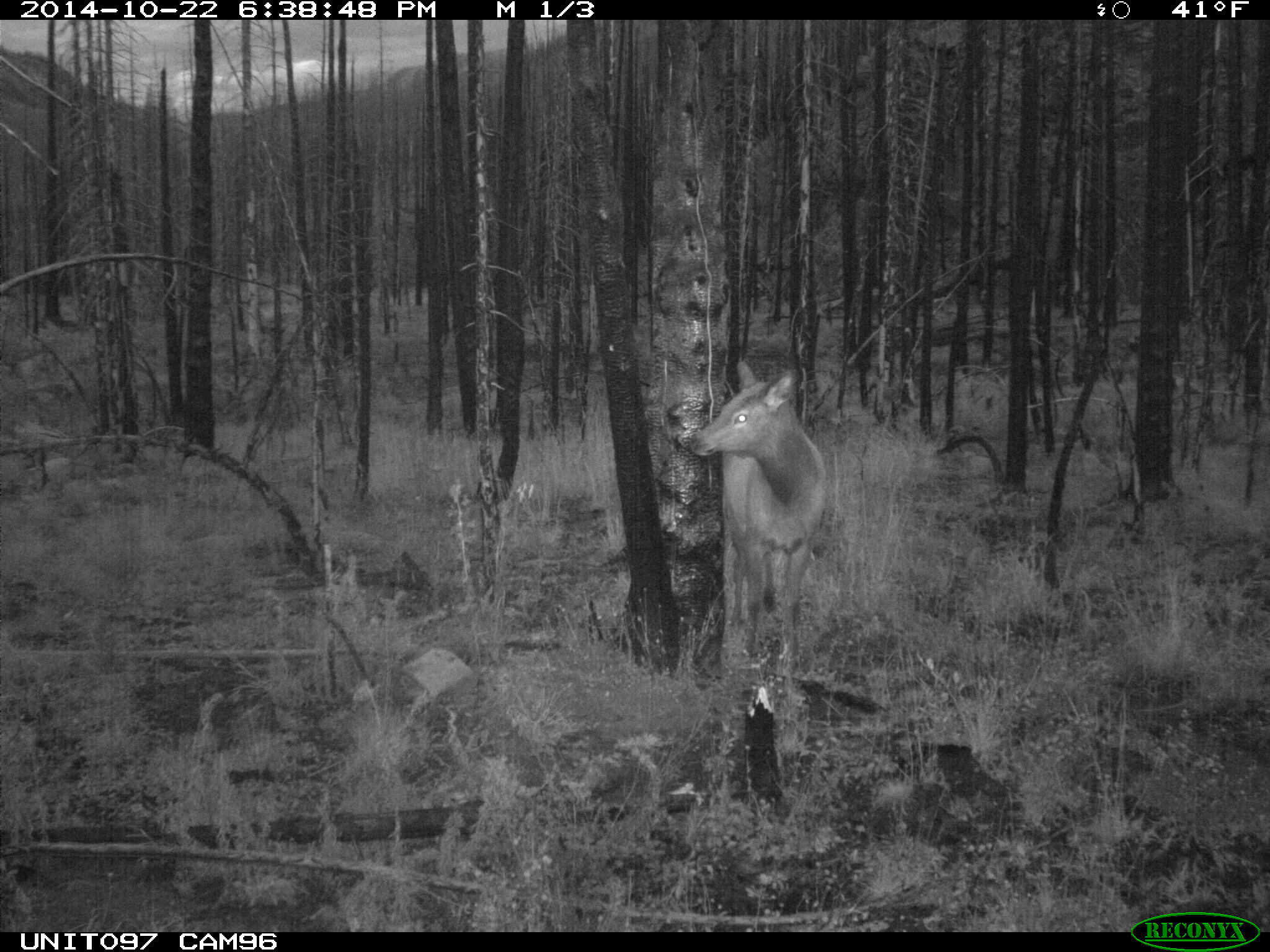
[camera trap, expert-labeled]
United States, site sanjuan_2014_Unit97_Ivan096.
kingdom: Animalia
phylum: Chordata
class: Mammalia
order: Artiodactyla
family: Cervidae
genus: Cervus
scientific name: Cervus elaphus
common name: red deer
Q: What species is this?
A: Cervus elaphus (red deer).